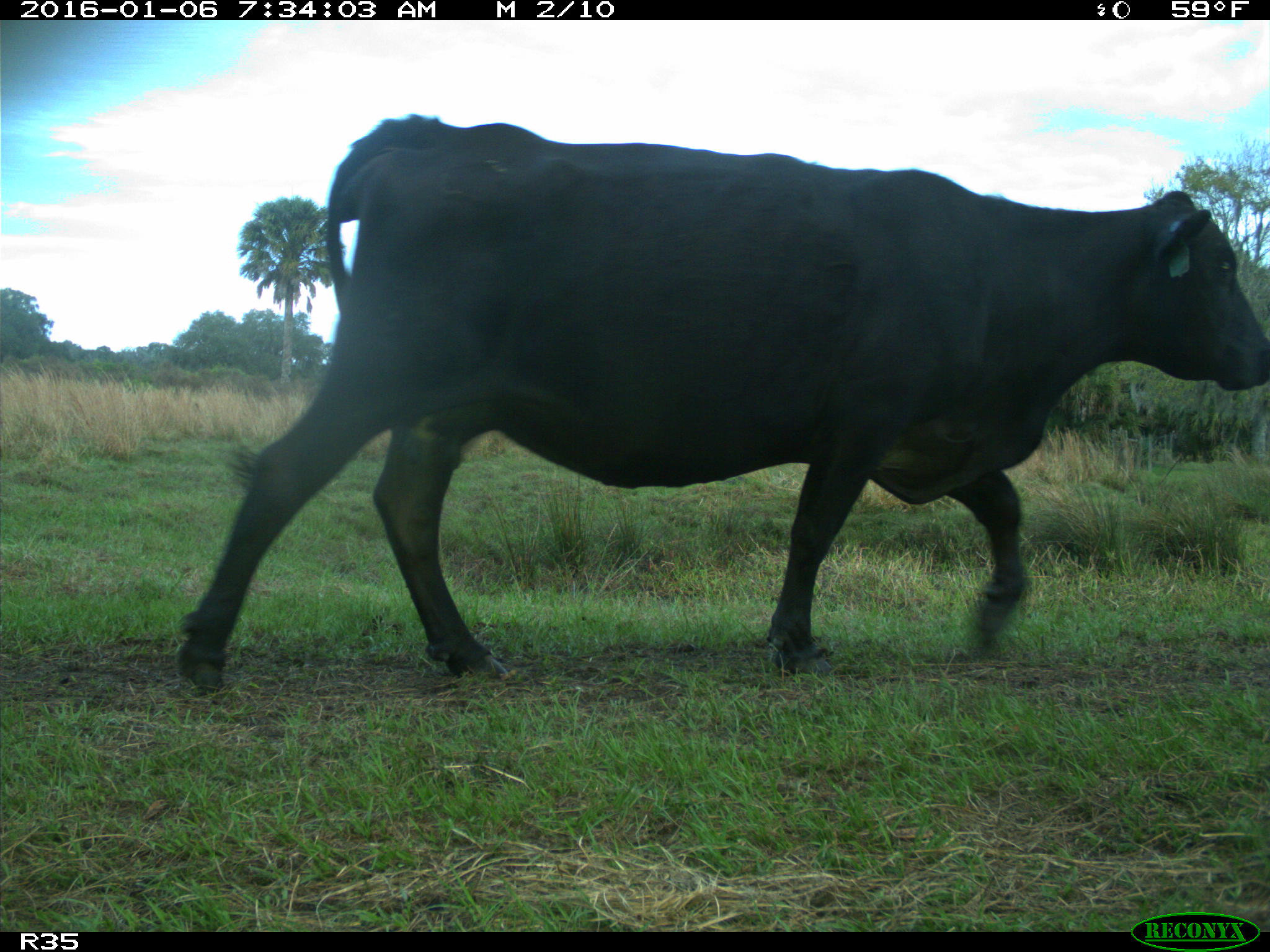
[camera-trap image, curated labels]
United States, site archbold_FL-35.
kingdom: Animalia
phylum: Chordata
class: Mammalia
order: Artiodactyla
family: Bovidae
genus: Bos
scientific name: Bos taurus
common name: domestic cow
Bos taurus (domestic cow).